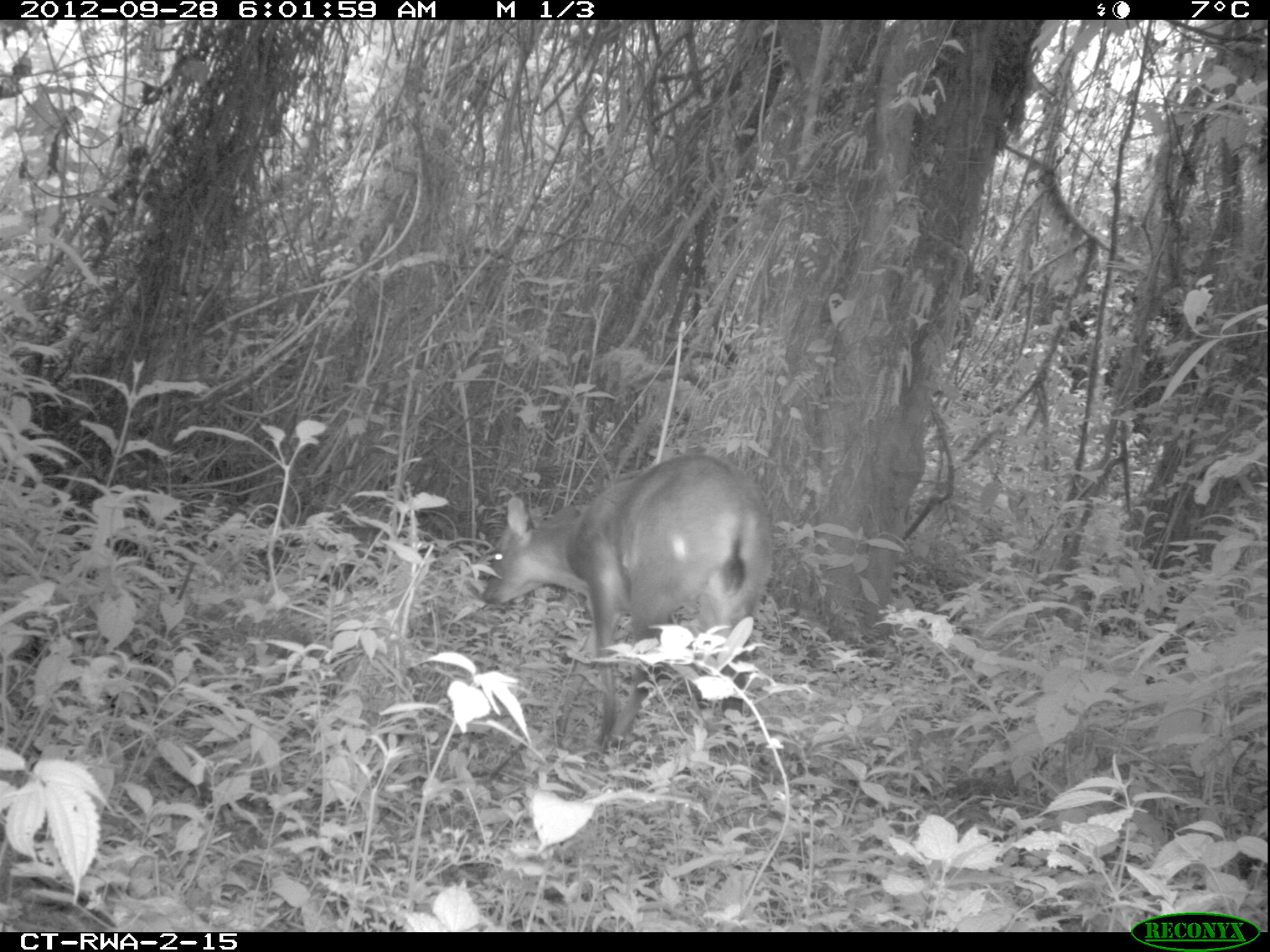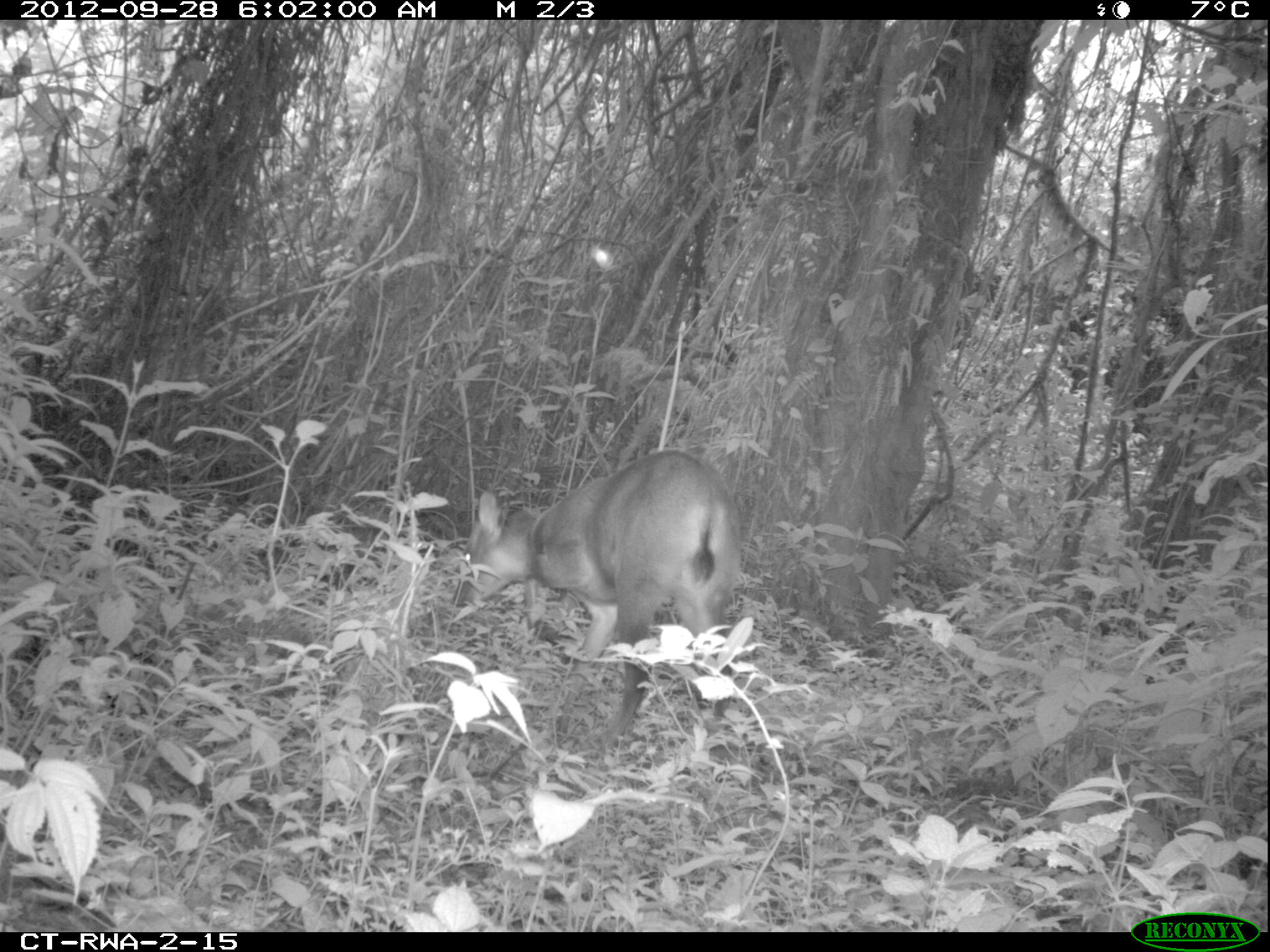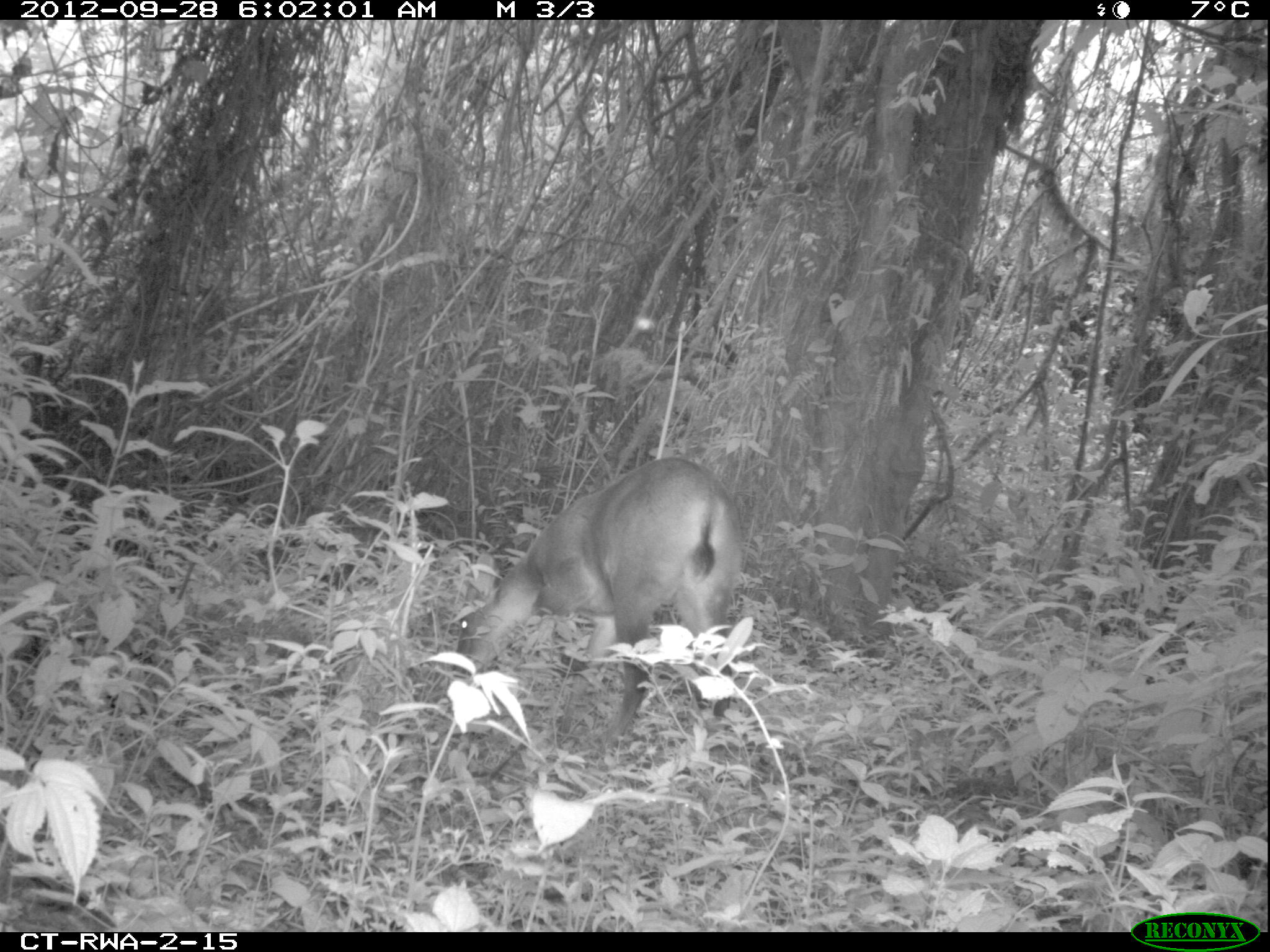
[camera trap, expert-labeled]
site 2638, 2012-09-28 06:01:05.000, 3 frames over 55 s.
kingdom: Animalia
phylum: Chordata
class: Mammalia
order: Artiodactyla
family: Bovidae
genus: Cephalophus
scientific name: Cephalophus nigrifrons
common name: black-fronted duiker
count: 1